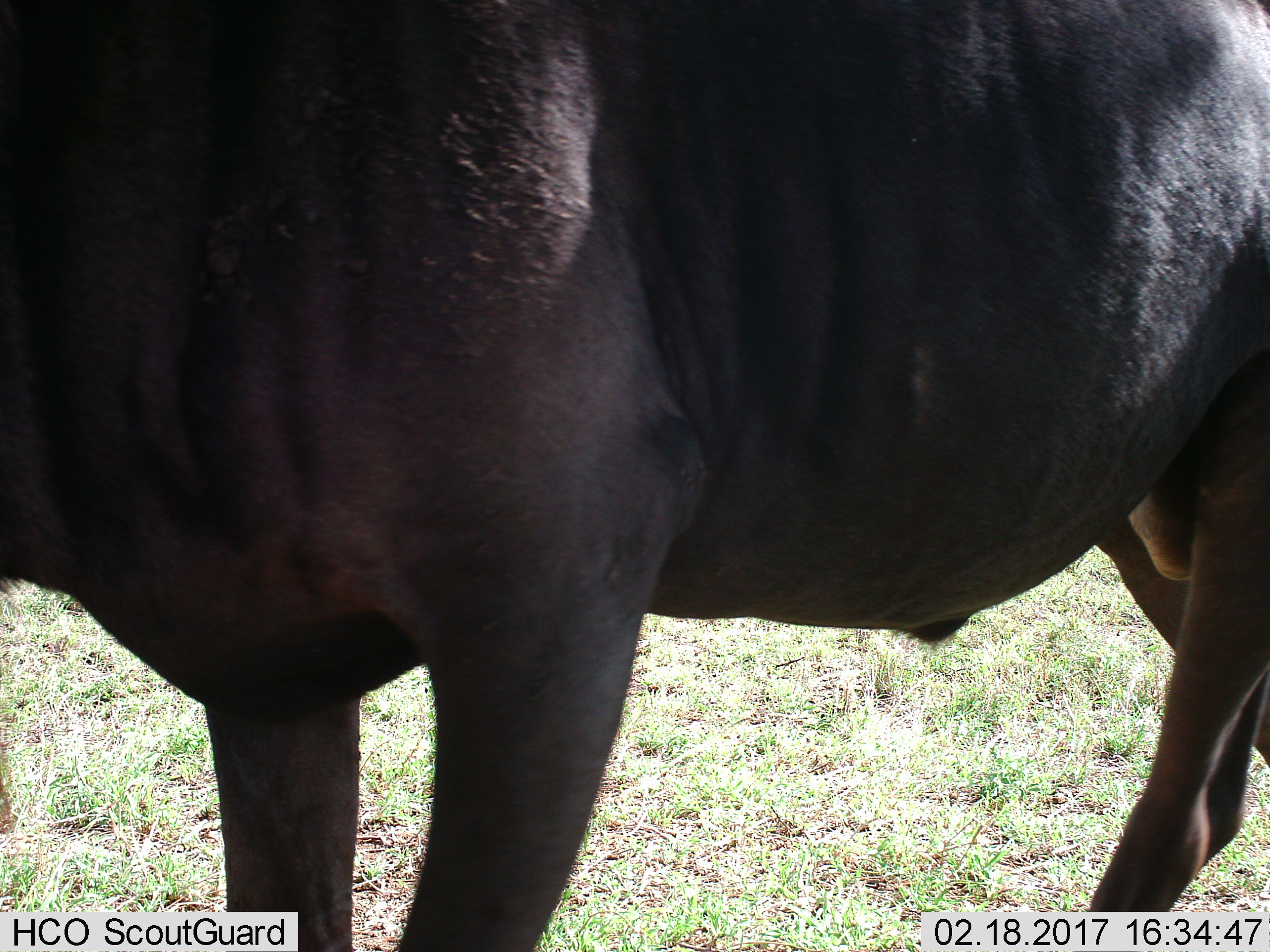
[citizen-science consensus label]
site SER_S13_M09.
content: unidentified animal